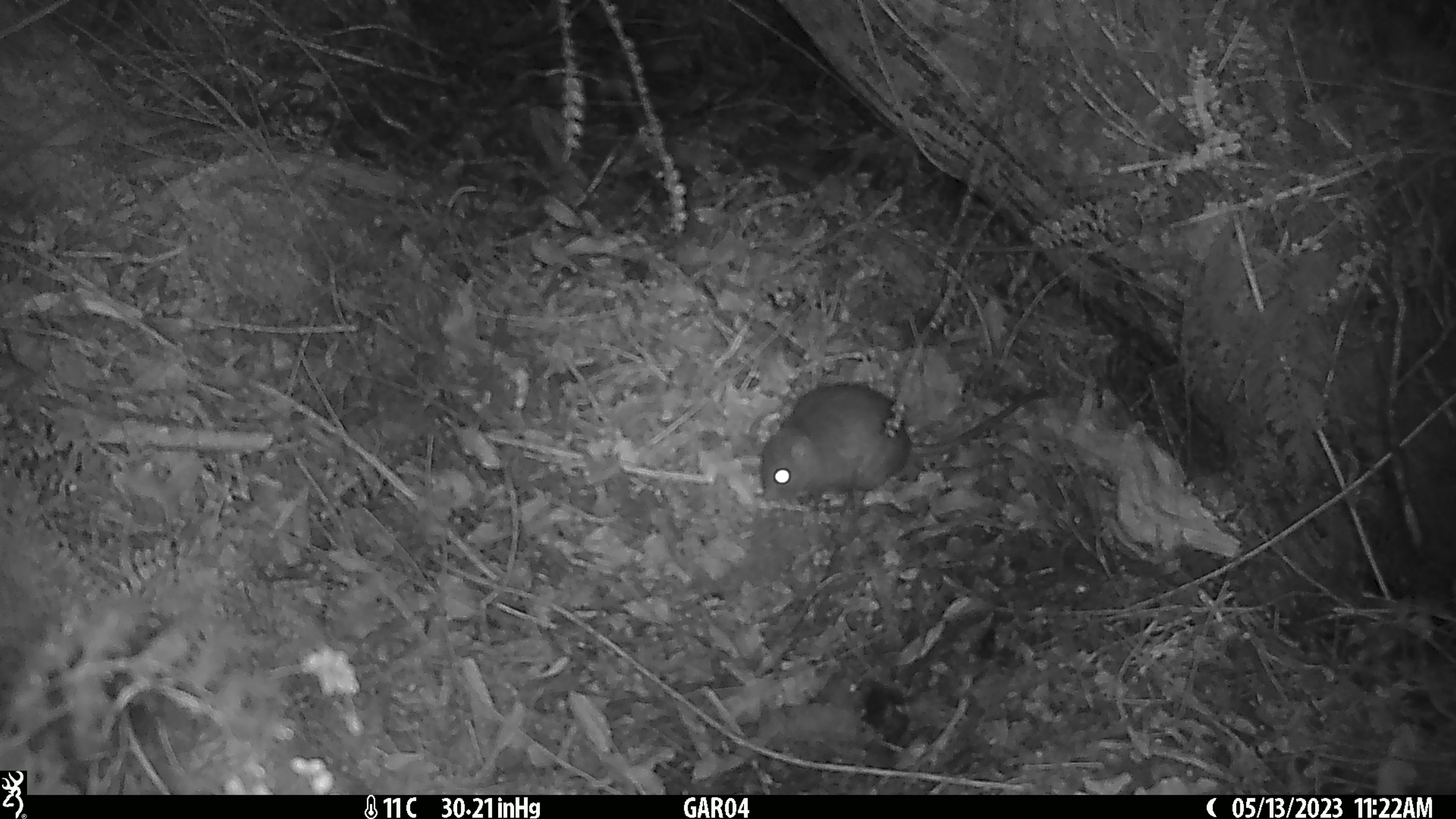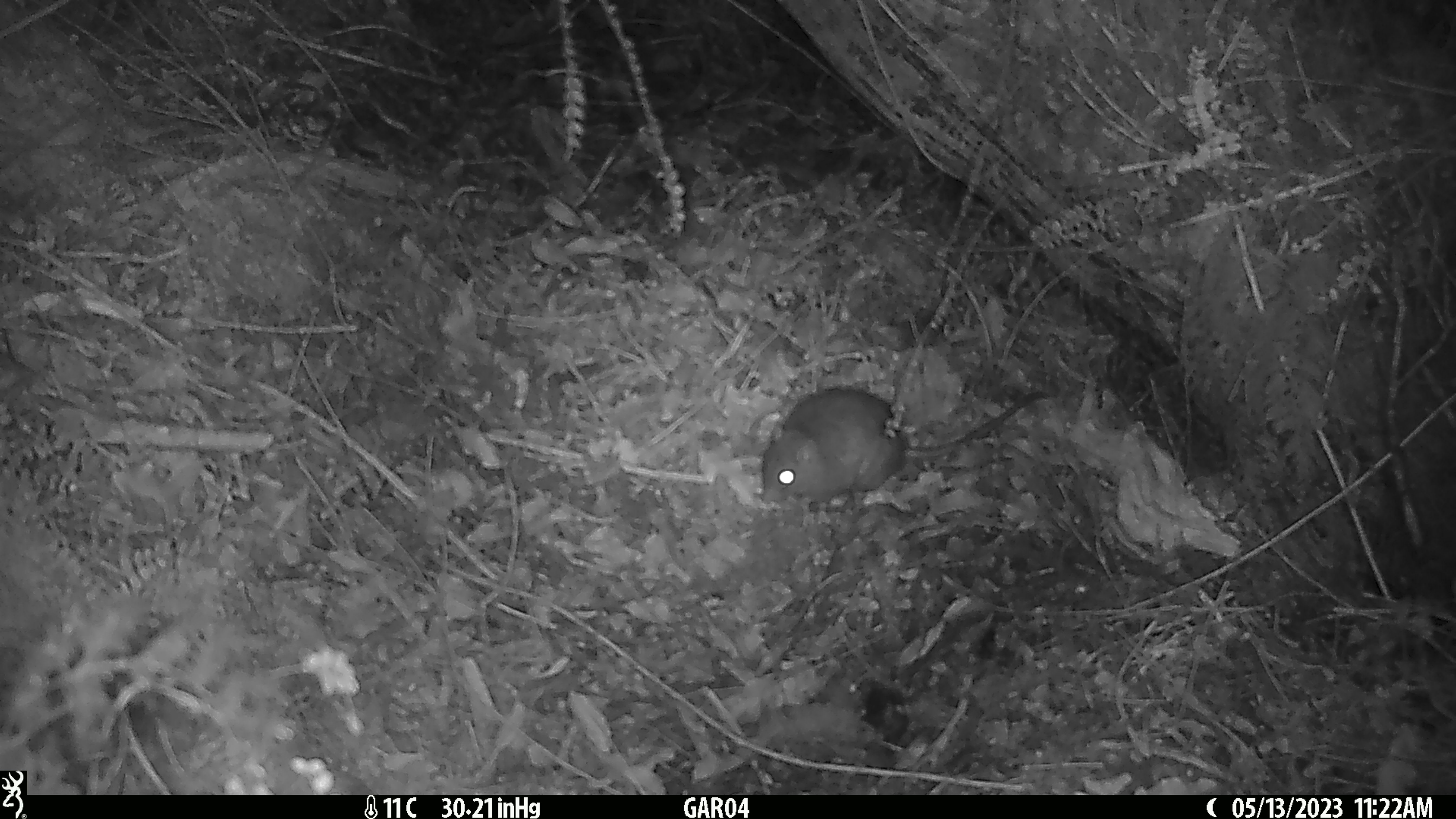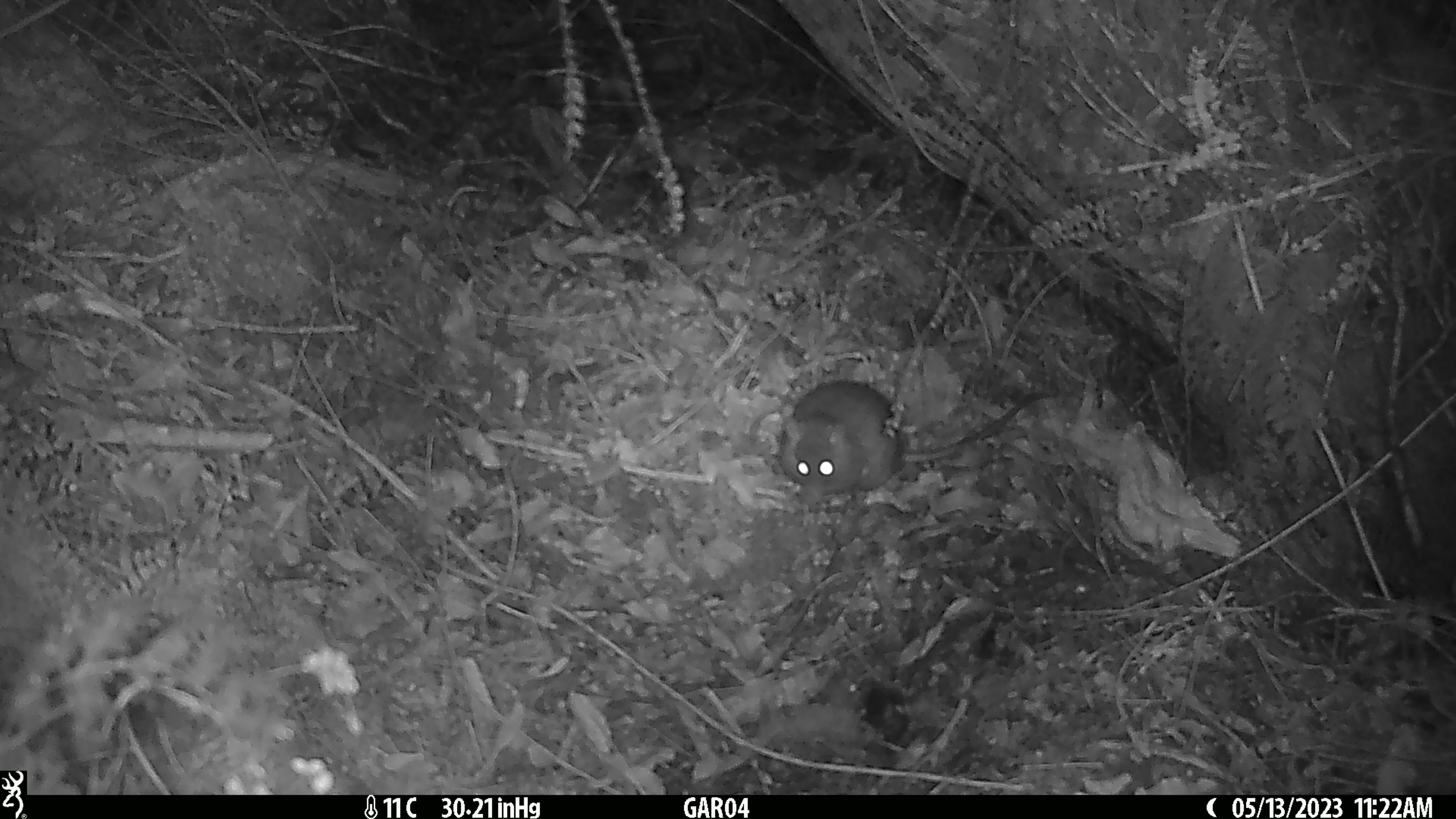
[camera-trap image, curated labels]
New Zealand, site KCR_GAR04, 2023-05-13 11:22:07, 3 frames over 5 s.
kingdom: Animalia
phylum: Chordata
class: Mammalia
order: Rodentia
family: Muridae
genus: Rattus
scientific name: Rattus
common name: rat